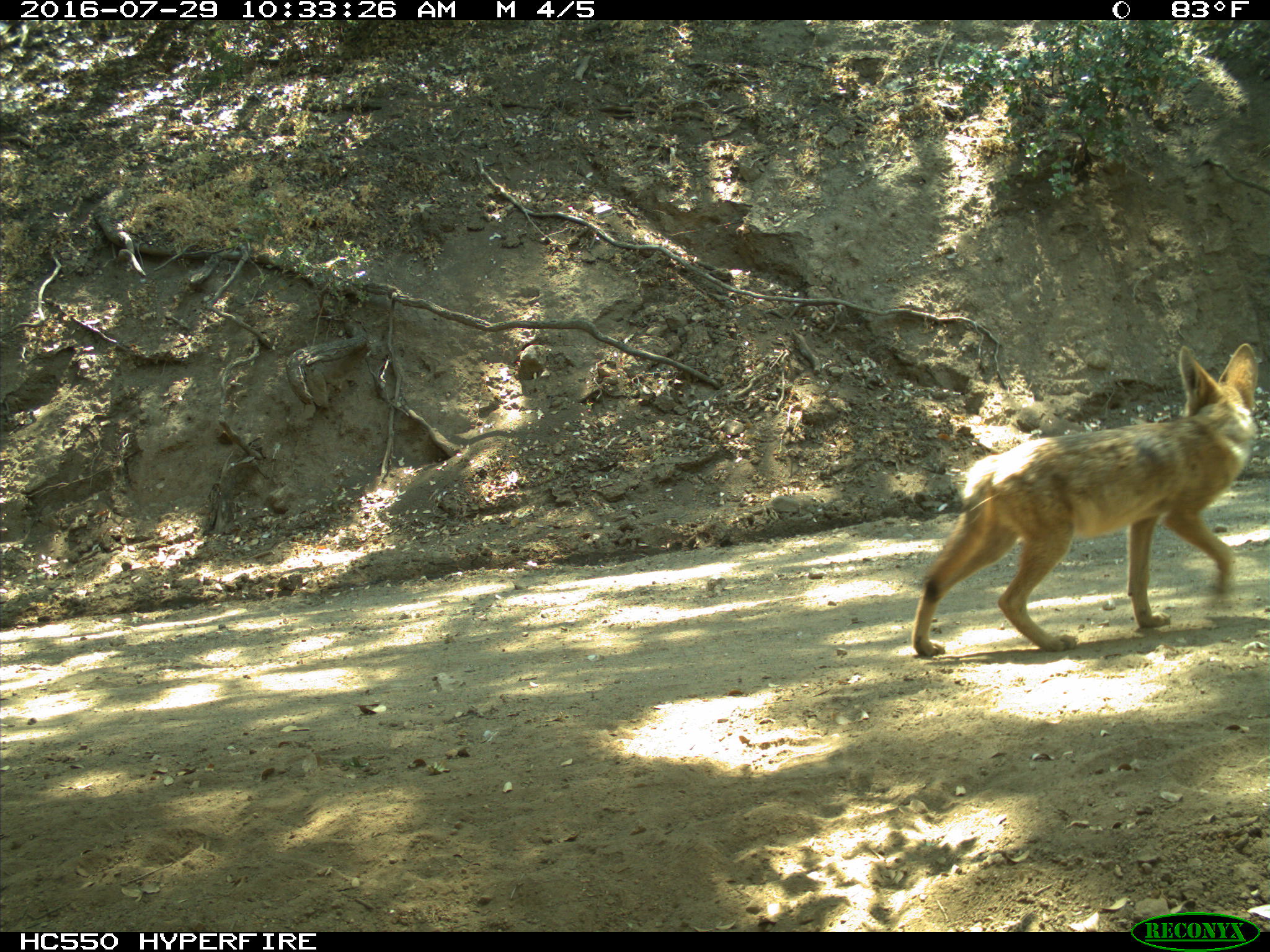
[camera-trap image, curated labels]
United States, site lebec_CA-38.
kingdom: Animalia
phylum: Chordata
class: Mammalia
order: Carnivora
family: Canidae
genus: Canis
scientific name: Canis latrans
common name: coyote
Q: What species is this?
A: Canis latrans (coyote).